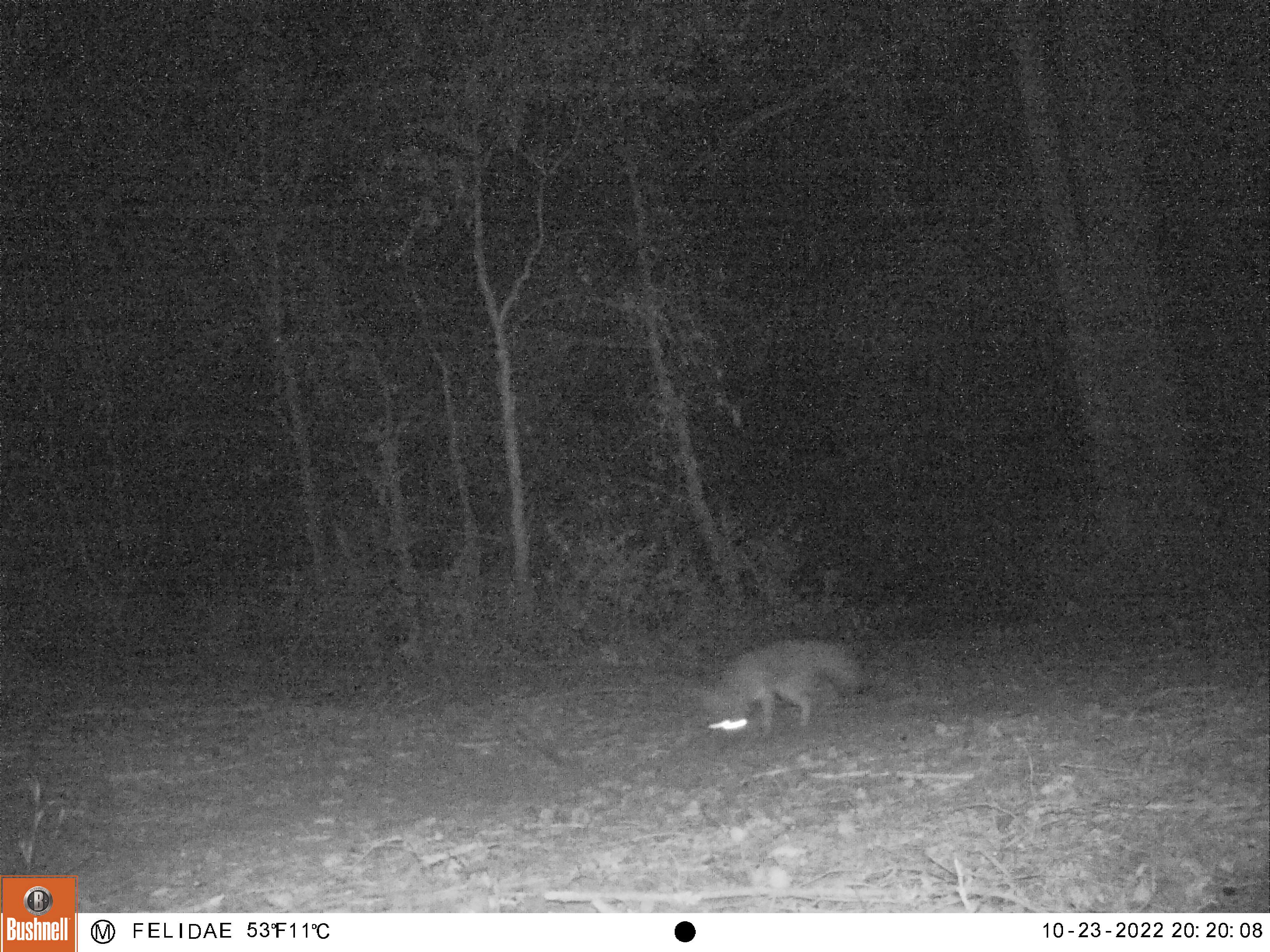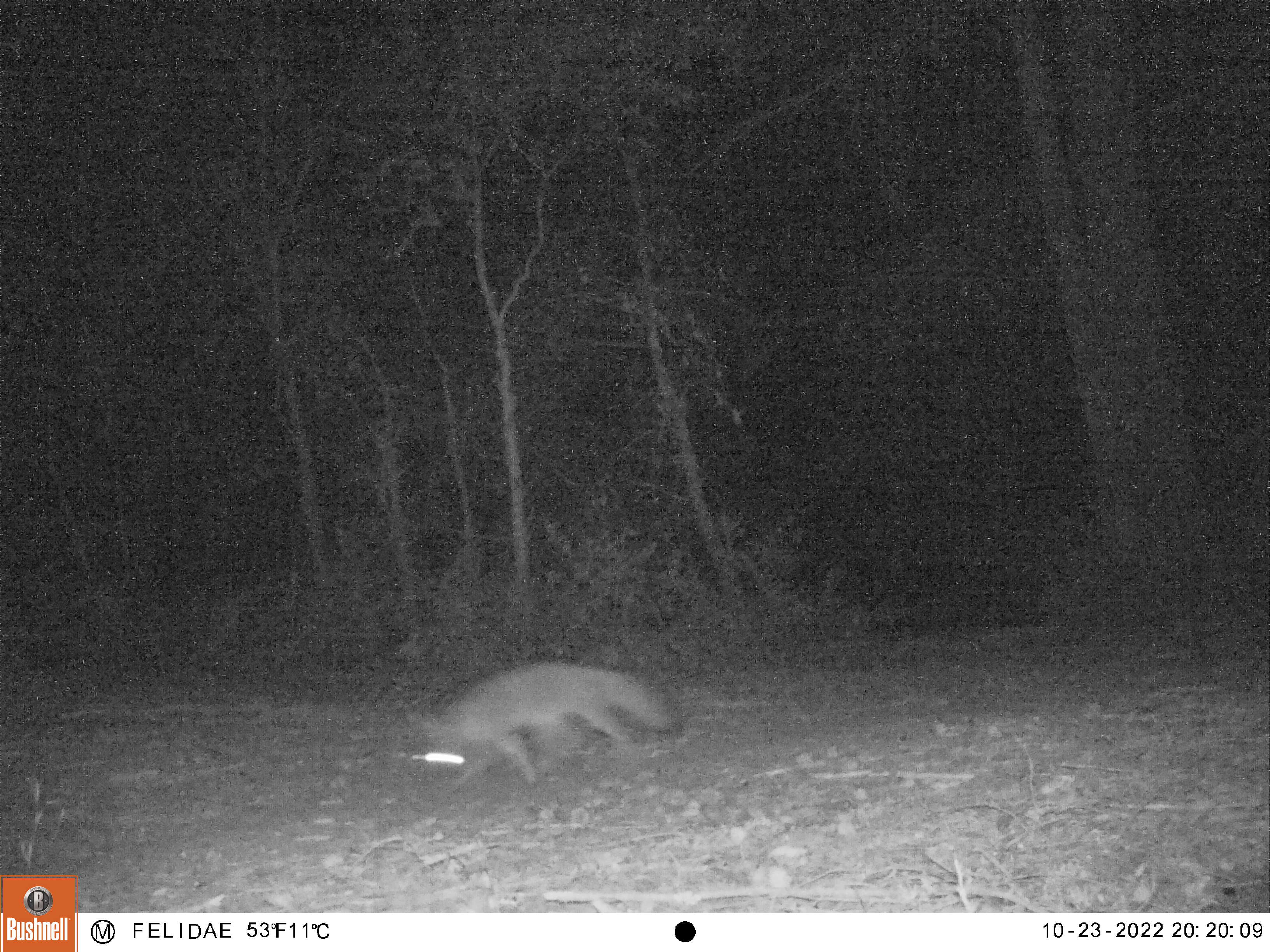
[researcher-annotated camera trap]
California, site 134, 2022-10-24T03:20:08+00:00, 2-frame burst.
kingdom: Animalia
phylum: Chordata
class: Mammalia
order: Carnivora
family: Canidae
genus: Urocyon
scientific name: Urocyon cinereoargenteus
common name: gray fox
Gray fox (Urocyon cinereoargenteus).